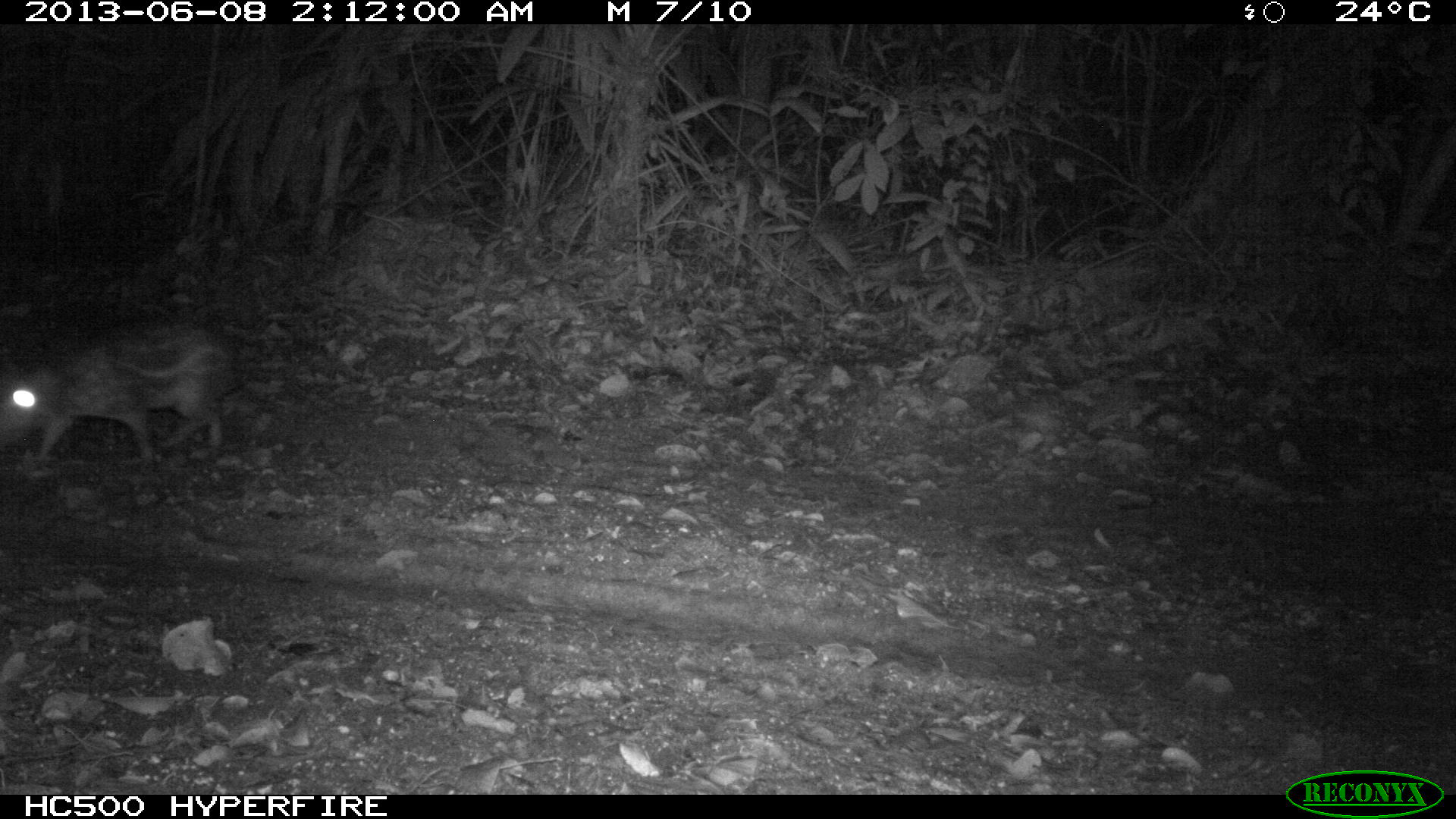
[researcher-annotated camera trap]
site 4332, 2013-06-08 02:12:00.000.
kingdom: Animalia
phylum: Chordata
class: Mammalia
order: Rodentia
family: Cuniculidae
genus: Cuniculus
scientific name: Cuniculus paca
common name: lowland paca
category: agouti paca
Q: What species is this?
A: Agouti paca (lowland paca) (Cuniculus paca).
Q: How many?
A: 1.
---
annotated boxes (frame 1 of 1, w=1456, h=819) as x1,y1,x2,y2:
agouti paca: 0,323,227,464